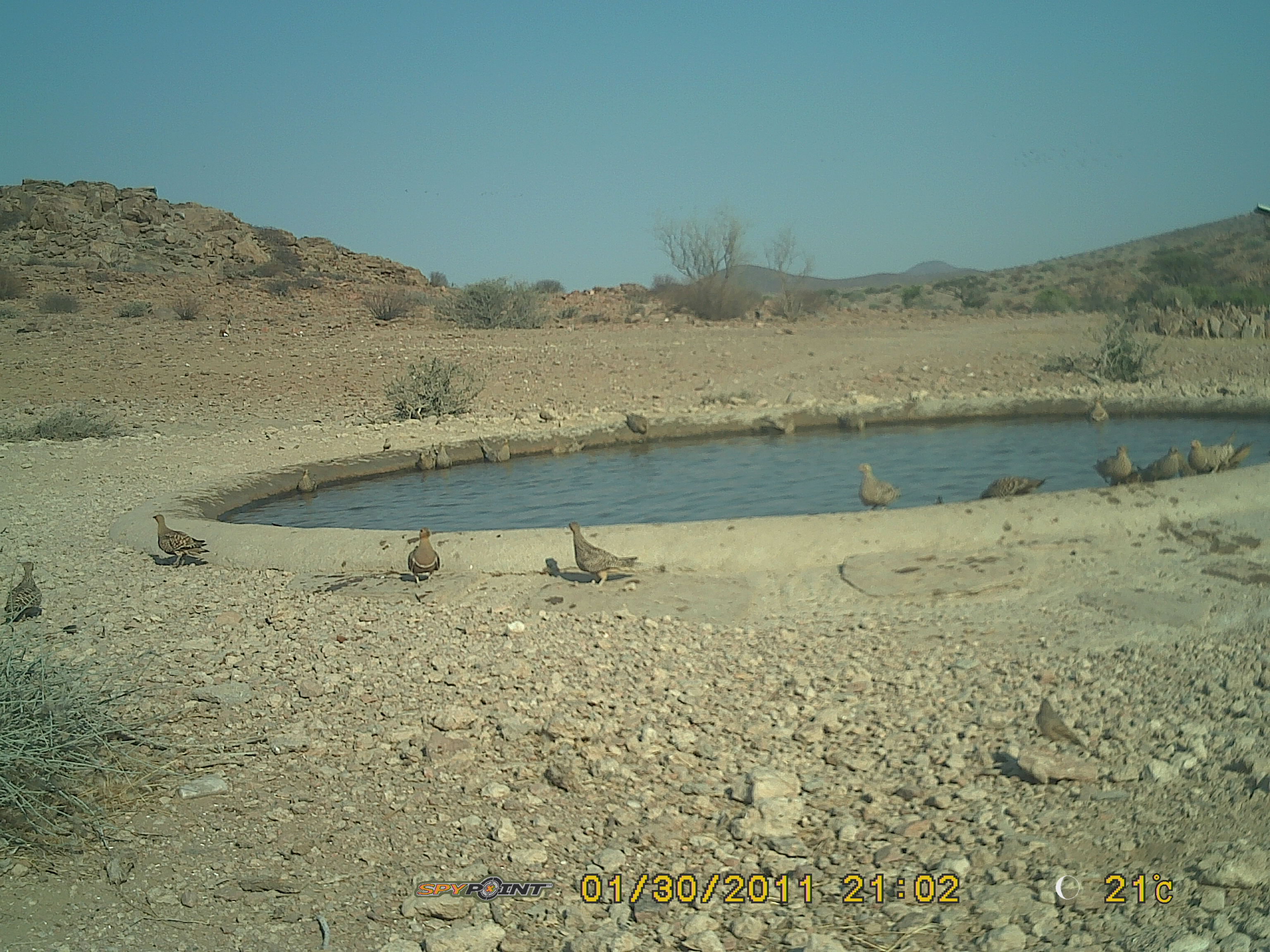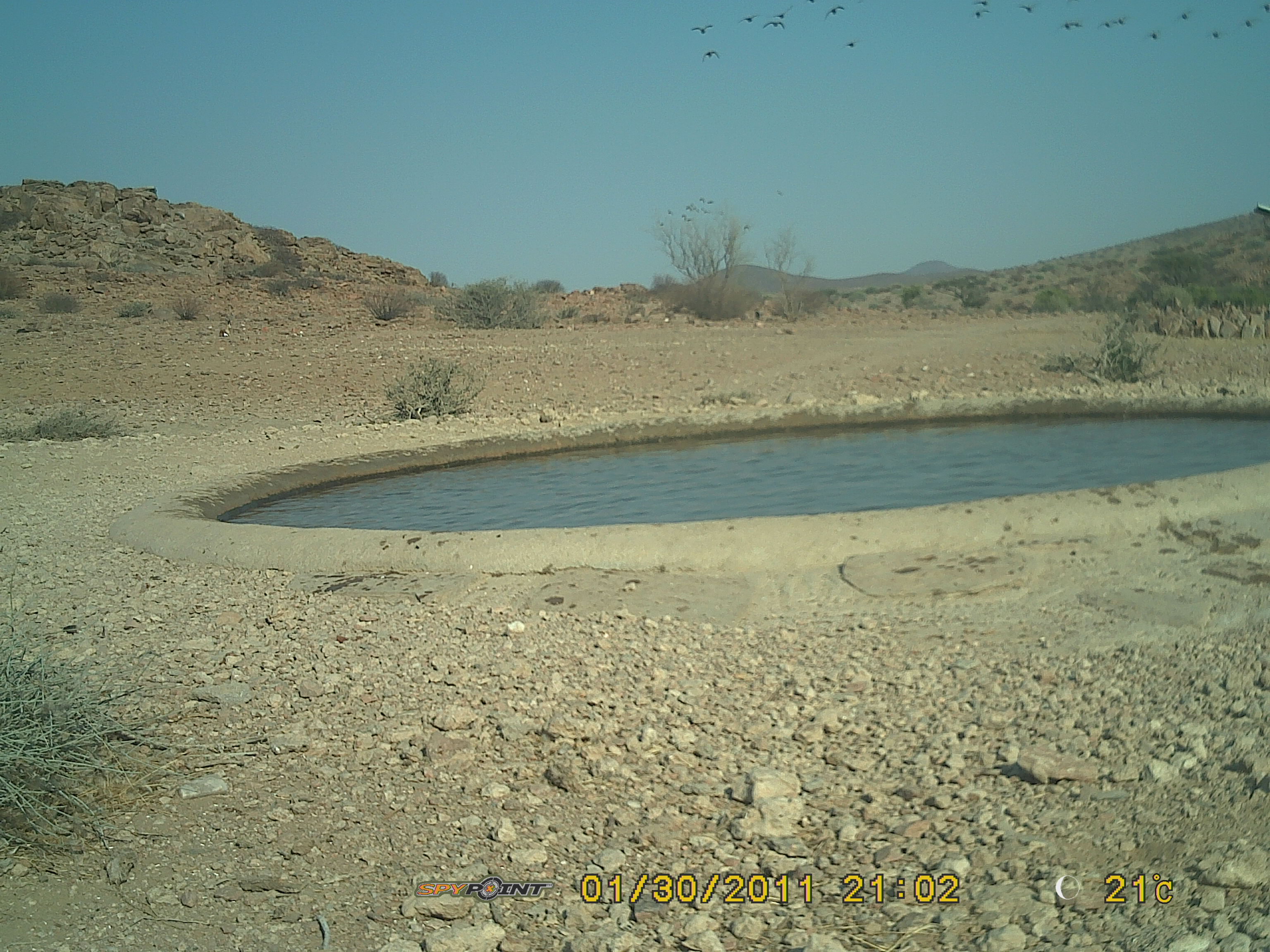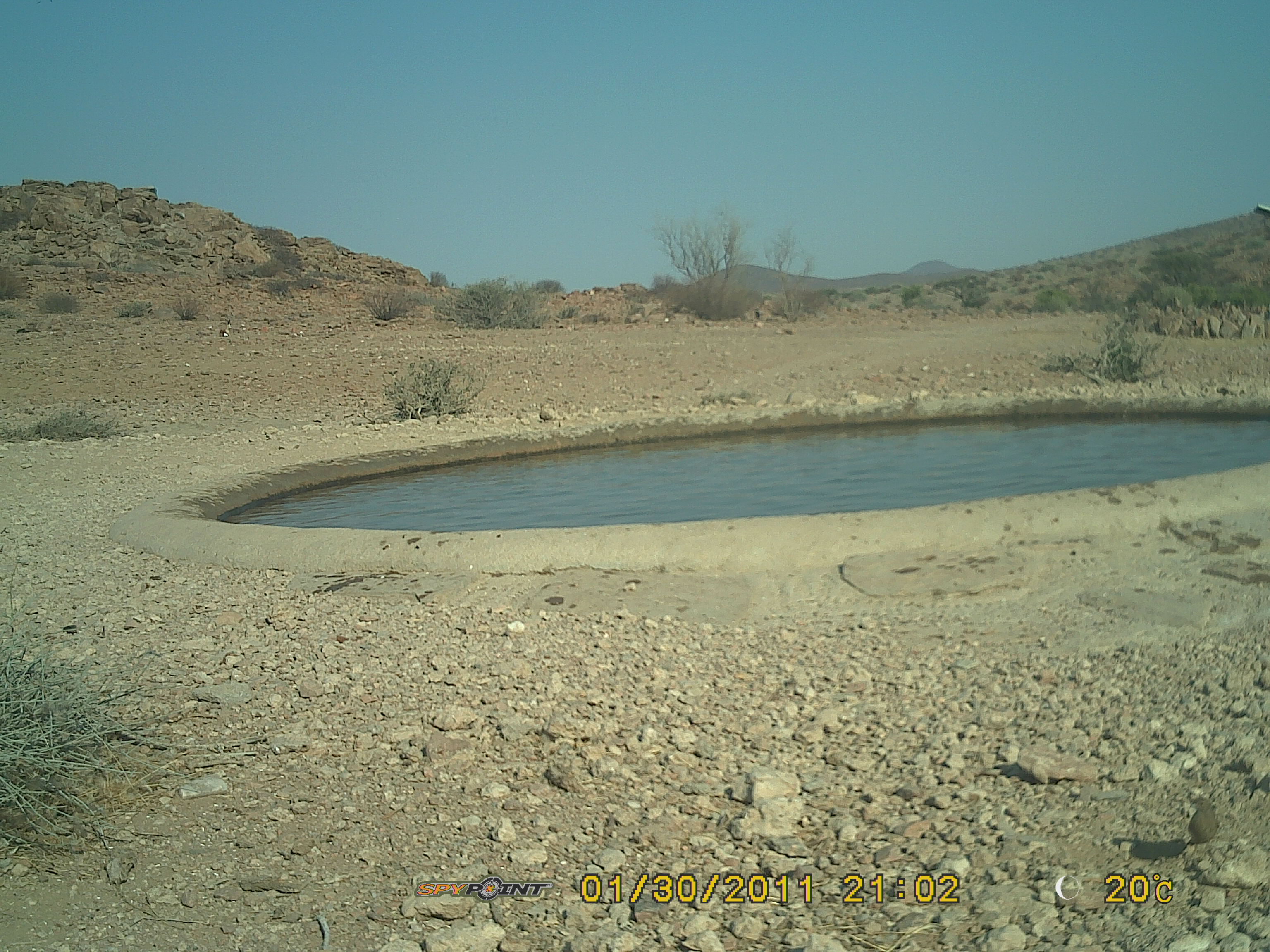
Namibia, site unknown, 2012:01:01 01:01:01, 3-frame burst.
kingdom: Animalia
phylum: Chordata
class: Aves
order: Pterocliformes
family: Pteroclidae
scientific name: Pteroclidae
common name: sandgrouse